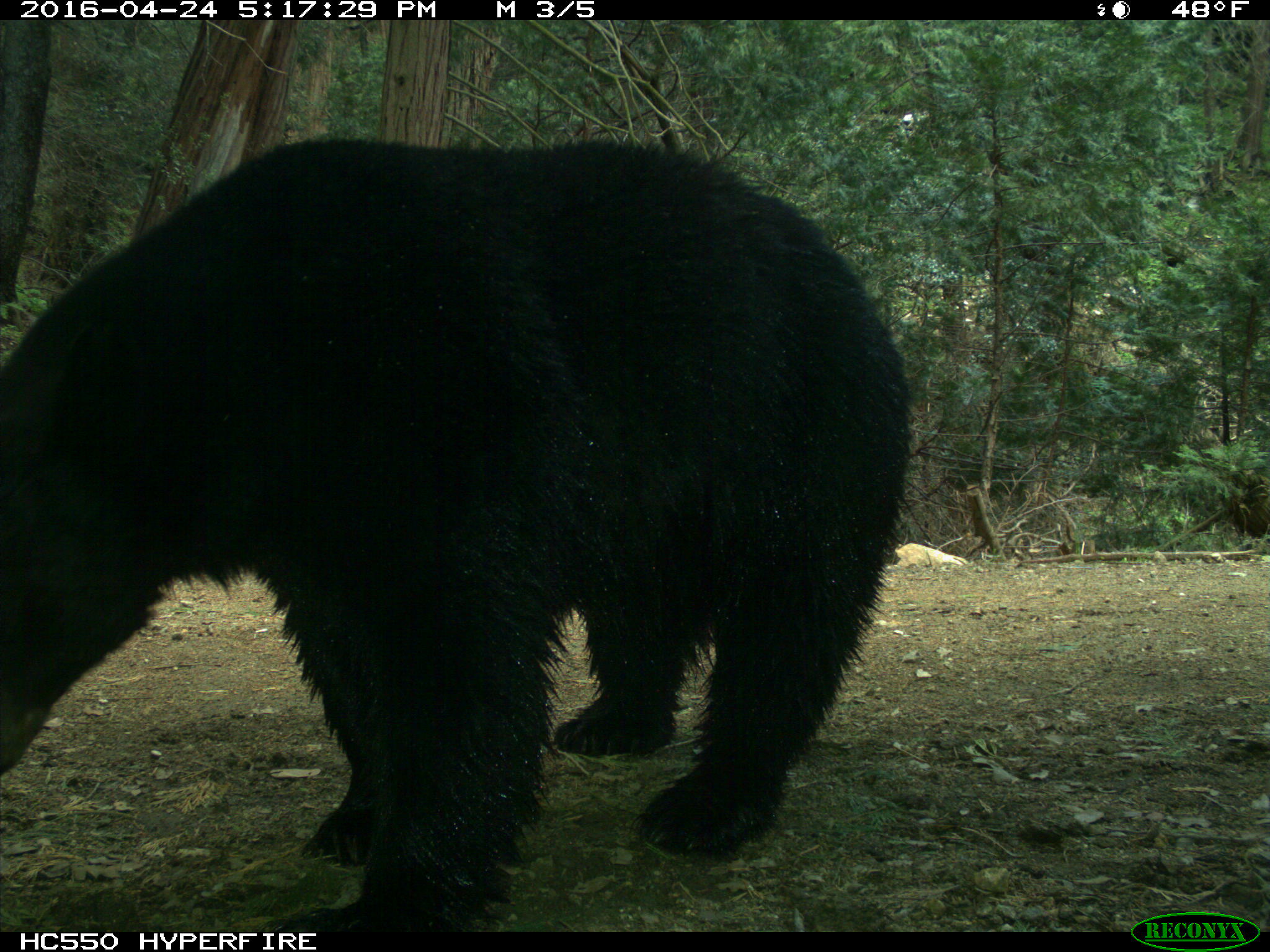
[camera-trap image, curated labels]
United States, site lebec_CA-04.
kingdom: Animalia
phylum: Chordata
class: Mammalia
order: Carnivora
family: Ursidae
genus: Ursus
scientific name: Ursus americanus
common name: american black bear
Ursus americanus (american black bear).